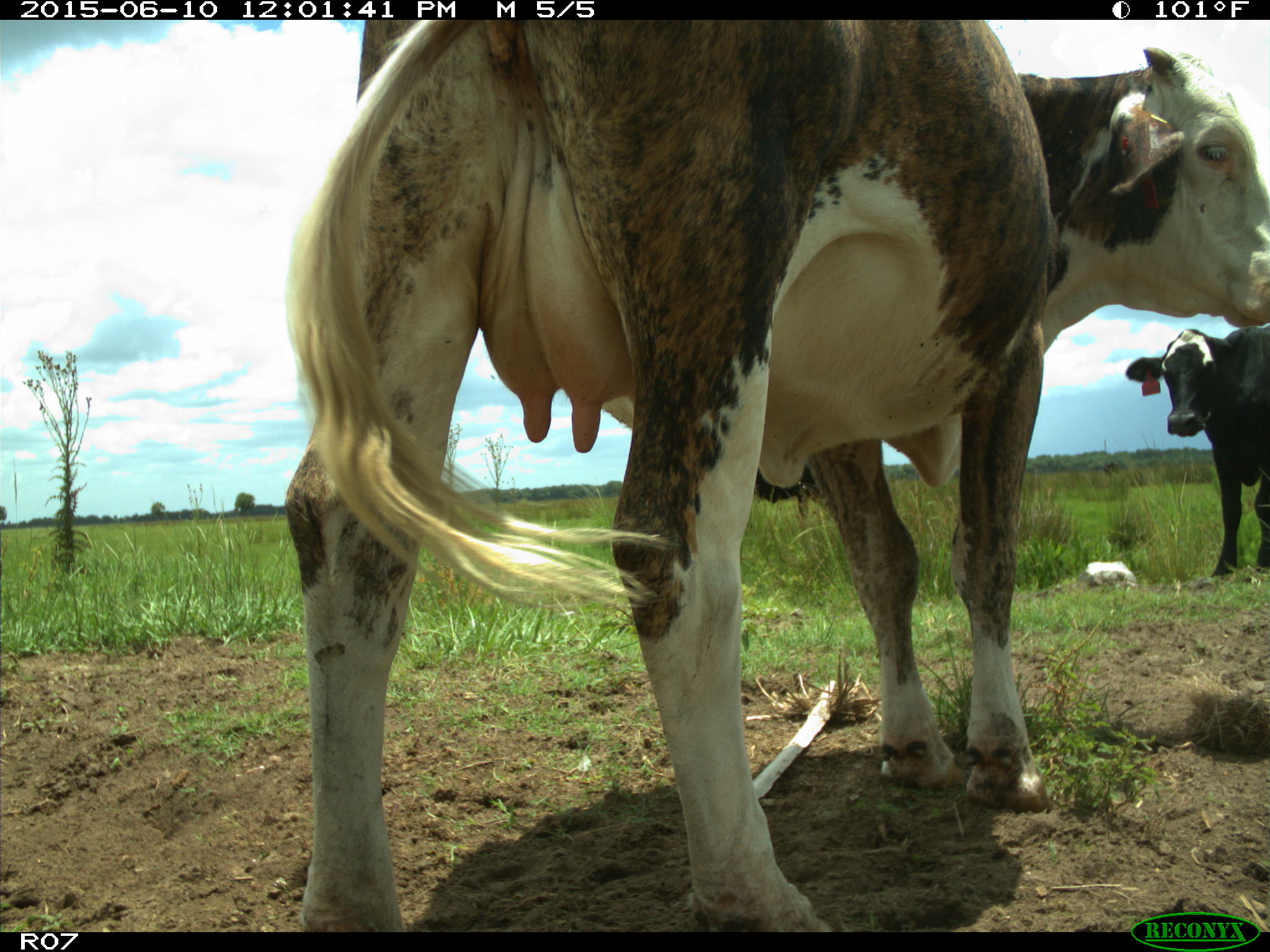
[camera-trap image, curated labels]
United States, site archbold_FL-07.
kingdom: Animalia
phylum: Chordata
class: Mammalia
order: Artiodactyla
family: Bovidae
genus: Bos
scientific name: Bos taurus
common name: domestic cow